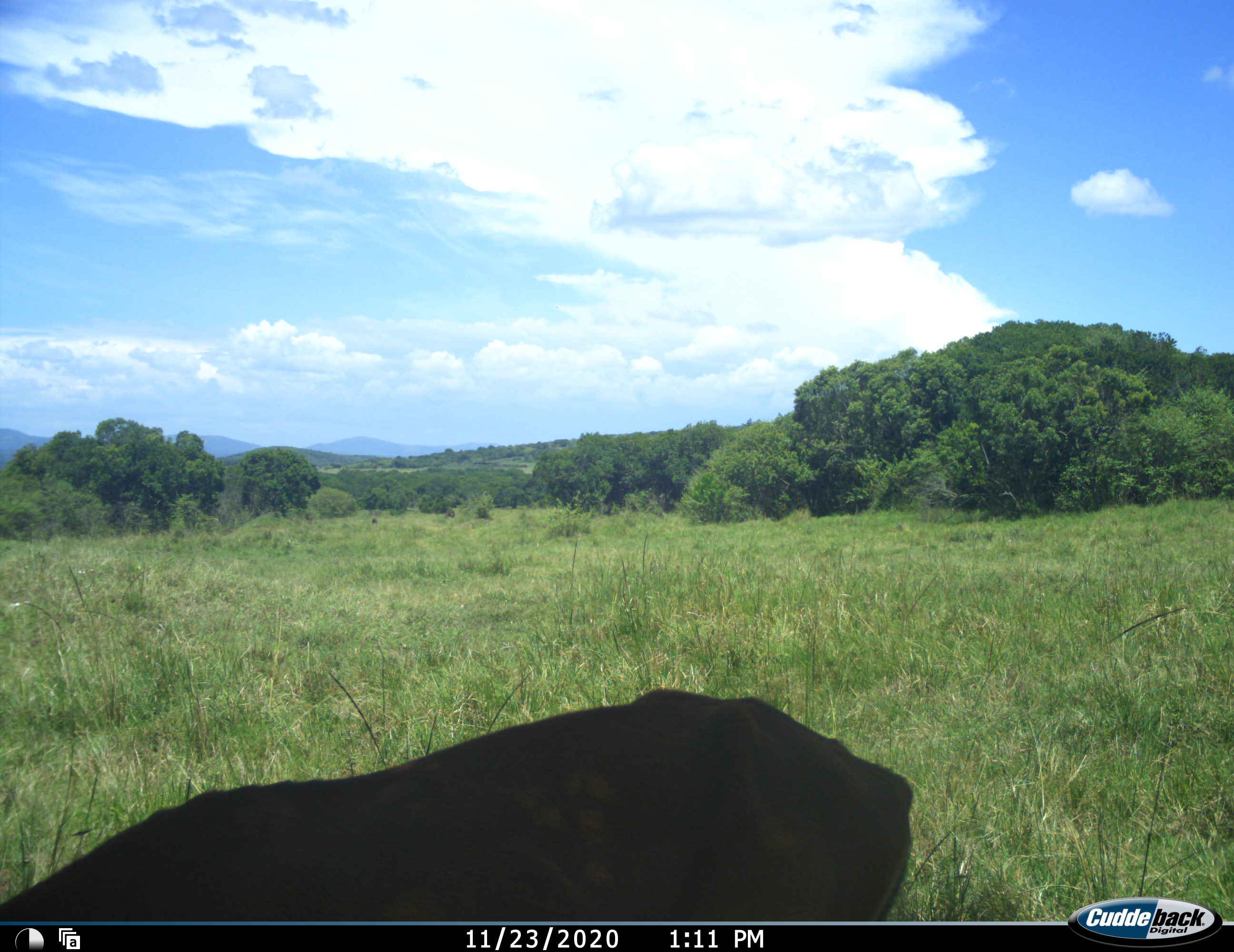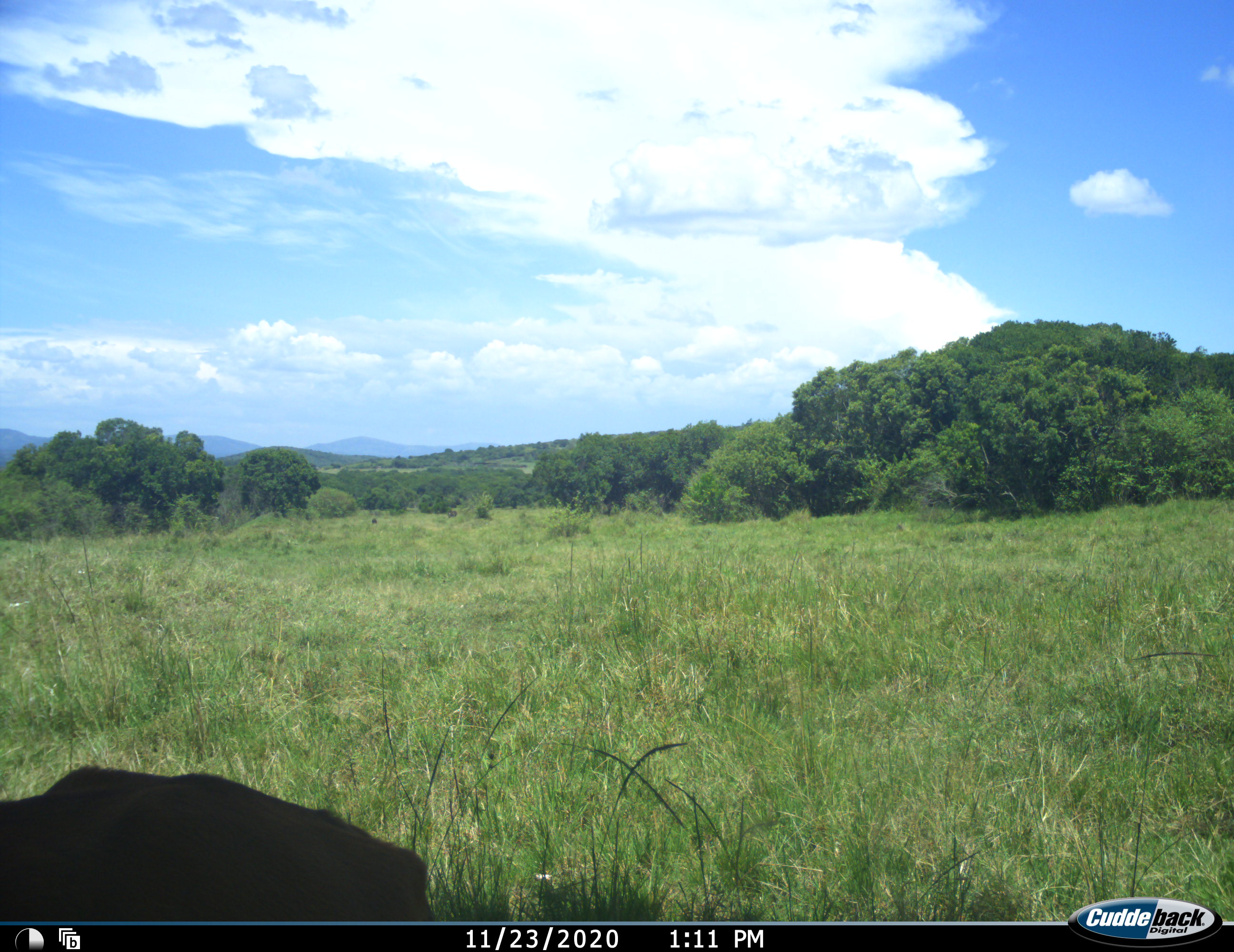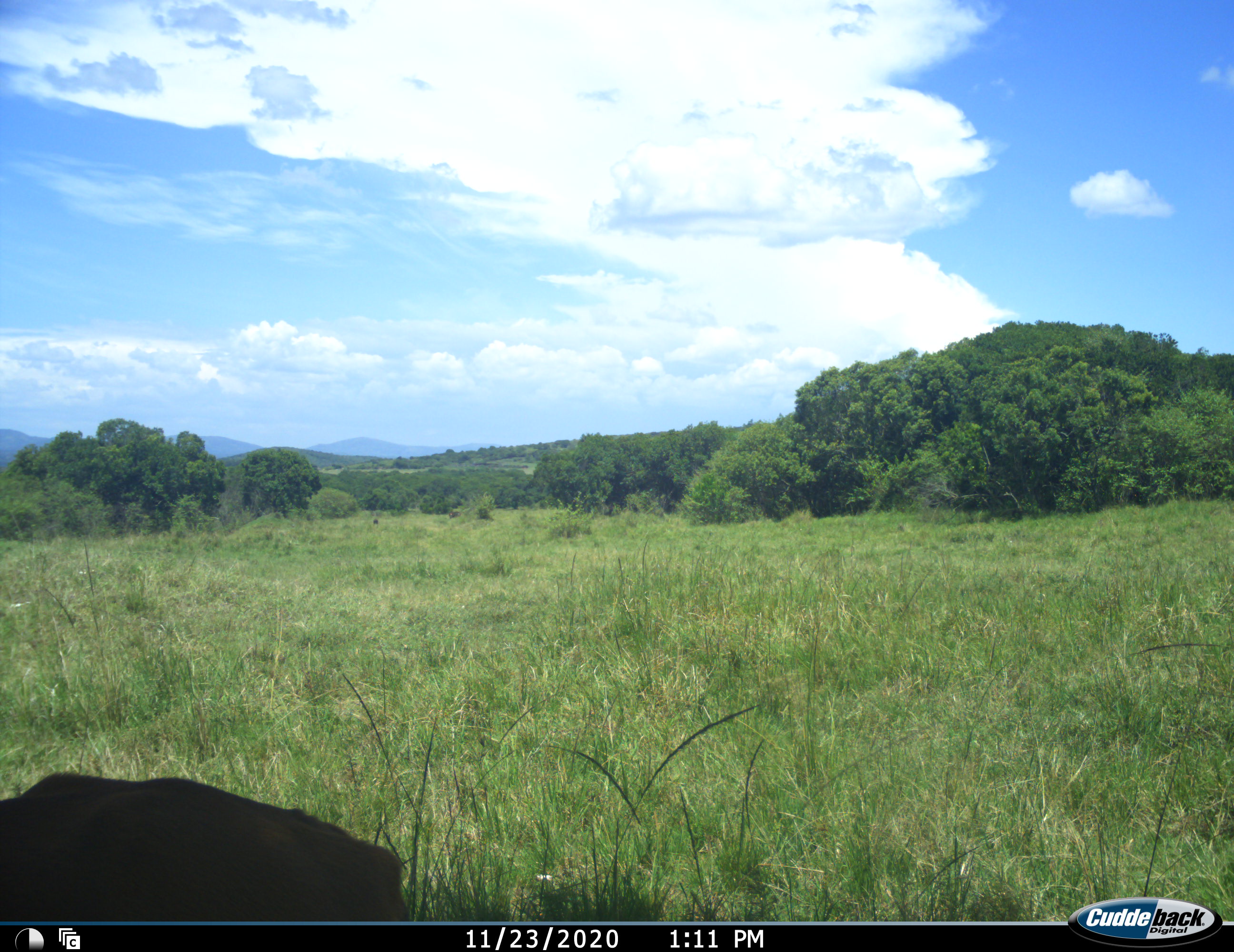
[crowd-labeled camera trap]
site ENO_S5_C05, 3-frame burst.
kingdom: Animalia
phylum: Chordata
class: Mammalia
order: Artiodactyla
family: Bovidae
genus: Aepyceros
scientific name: Aepyceros melampus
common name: impala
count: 1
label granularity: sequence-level